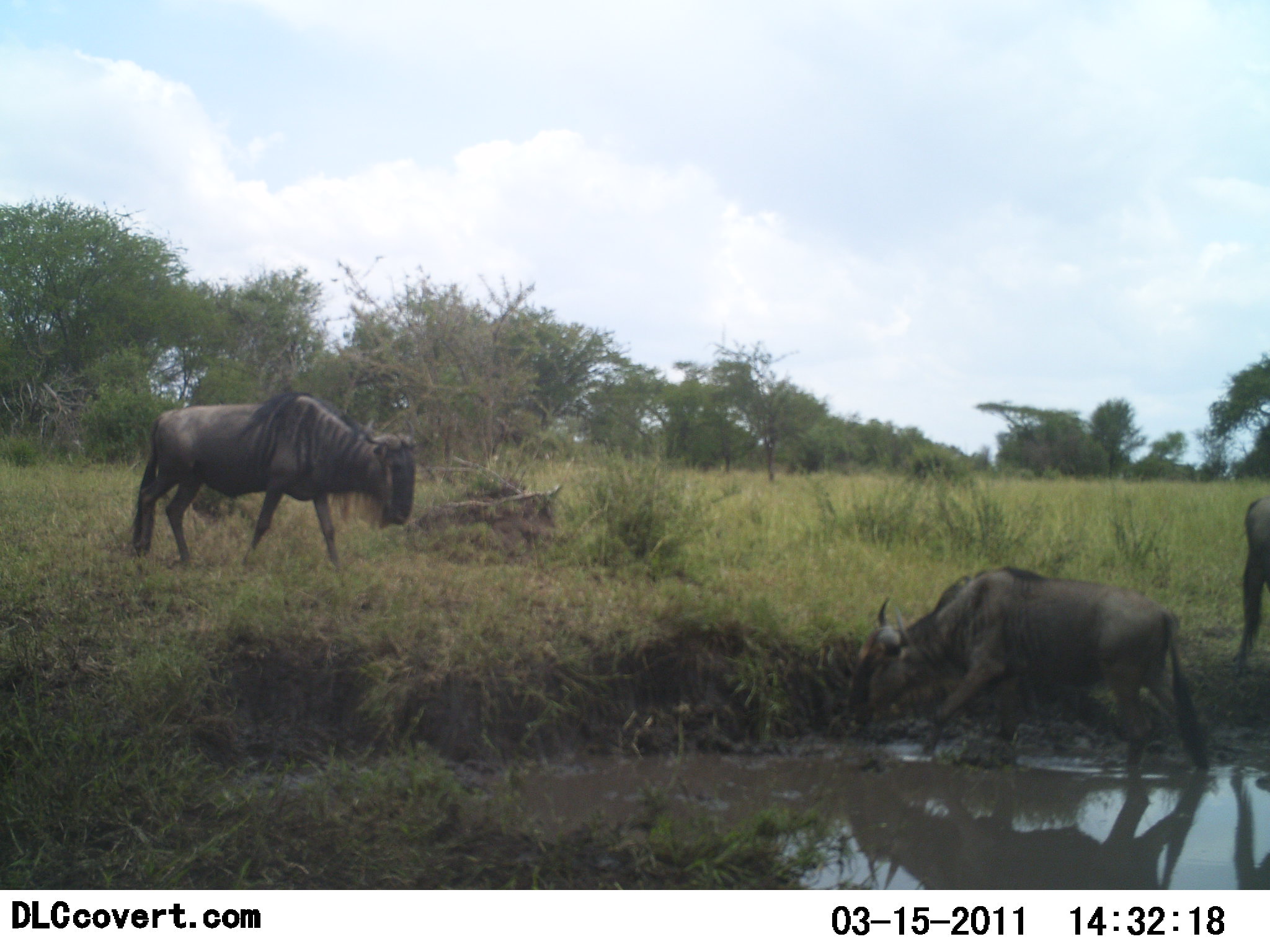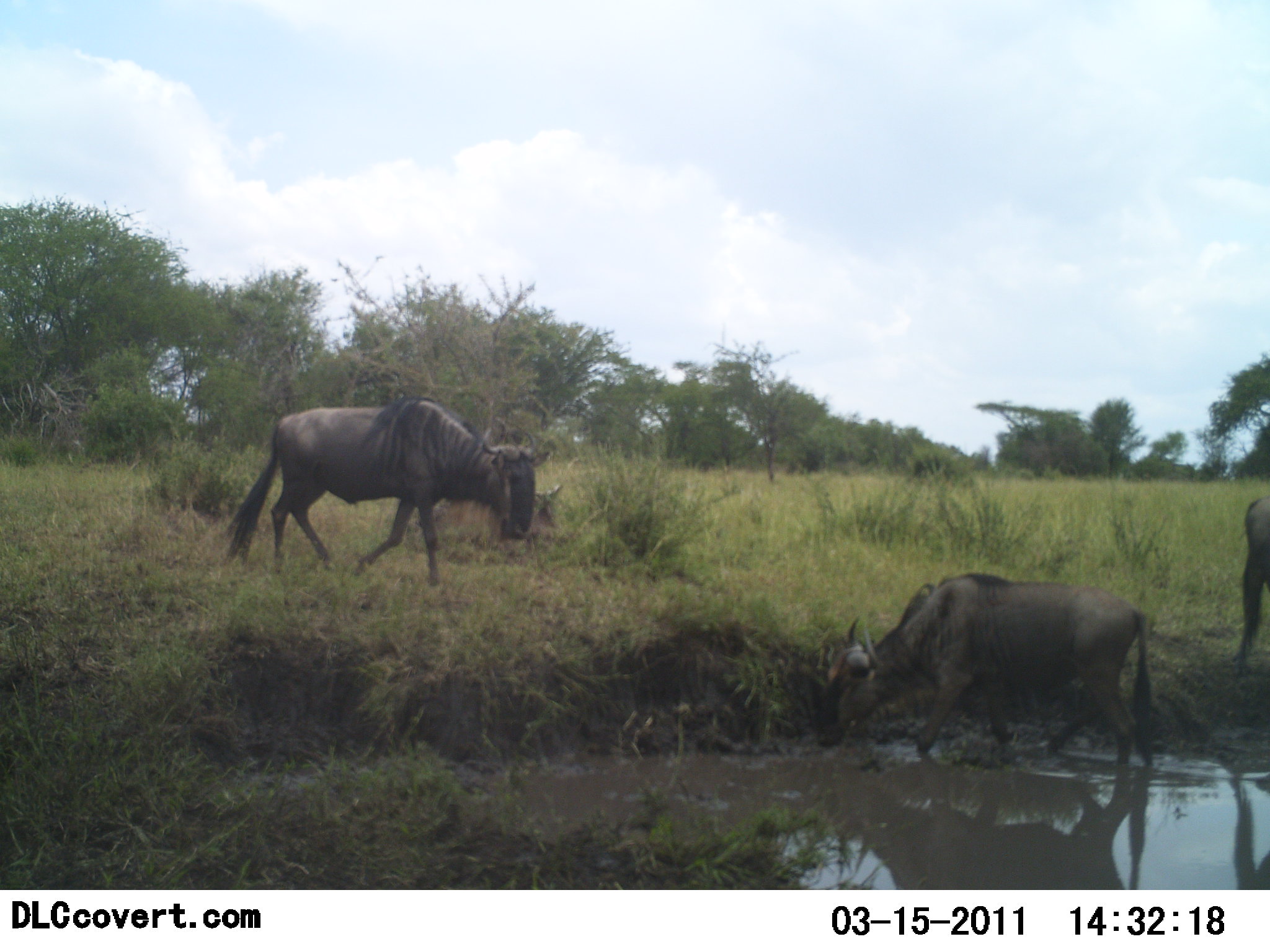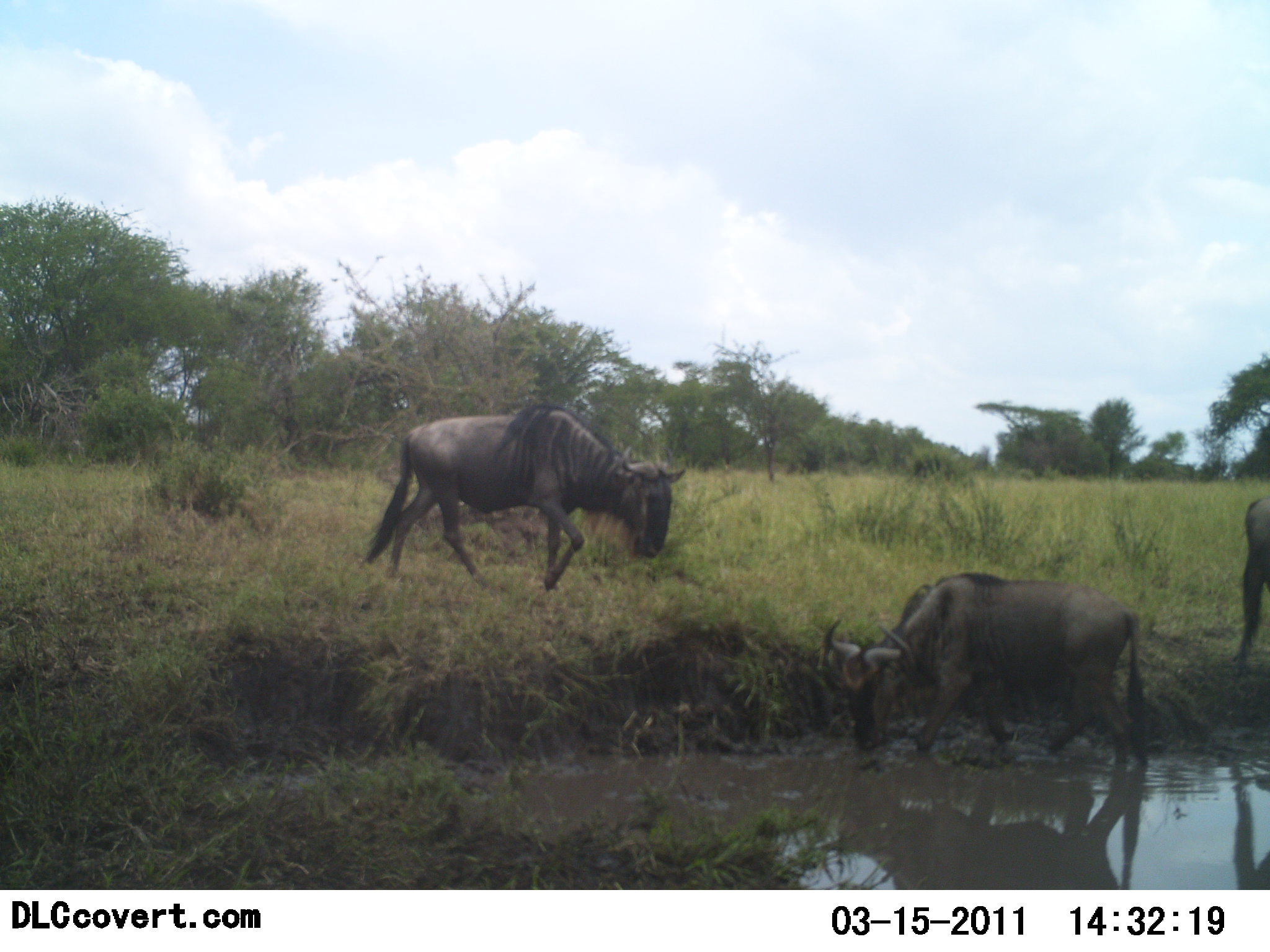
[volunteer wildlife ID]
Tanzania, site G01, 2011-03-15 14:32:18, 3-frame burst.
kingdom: Animalia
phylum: Chordata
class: Mammalia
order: Artiodactyla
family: Bovidae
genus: Connochaetes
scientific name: Connochaetes taurinus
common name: blue wildebeest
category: wildebeest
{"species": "wildebeest (blue wildebeest) (Connochaetes taurinus)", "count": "3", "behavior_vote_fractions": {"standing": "58%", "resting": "17%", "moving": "83%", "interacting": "0%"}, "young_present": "0%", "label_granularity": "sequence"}